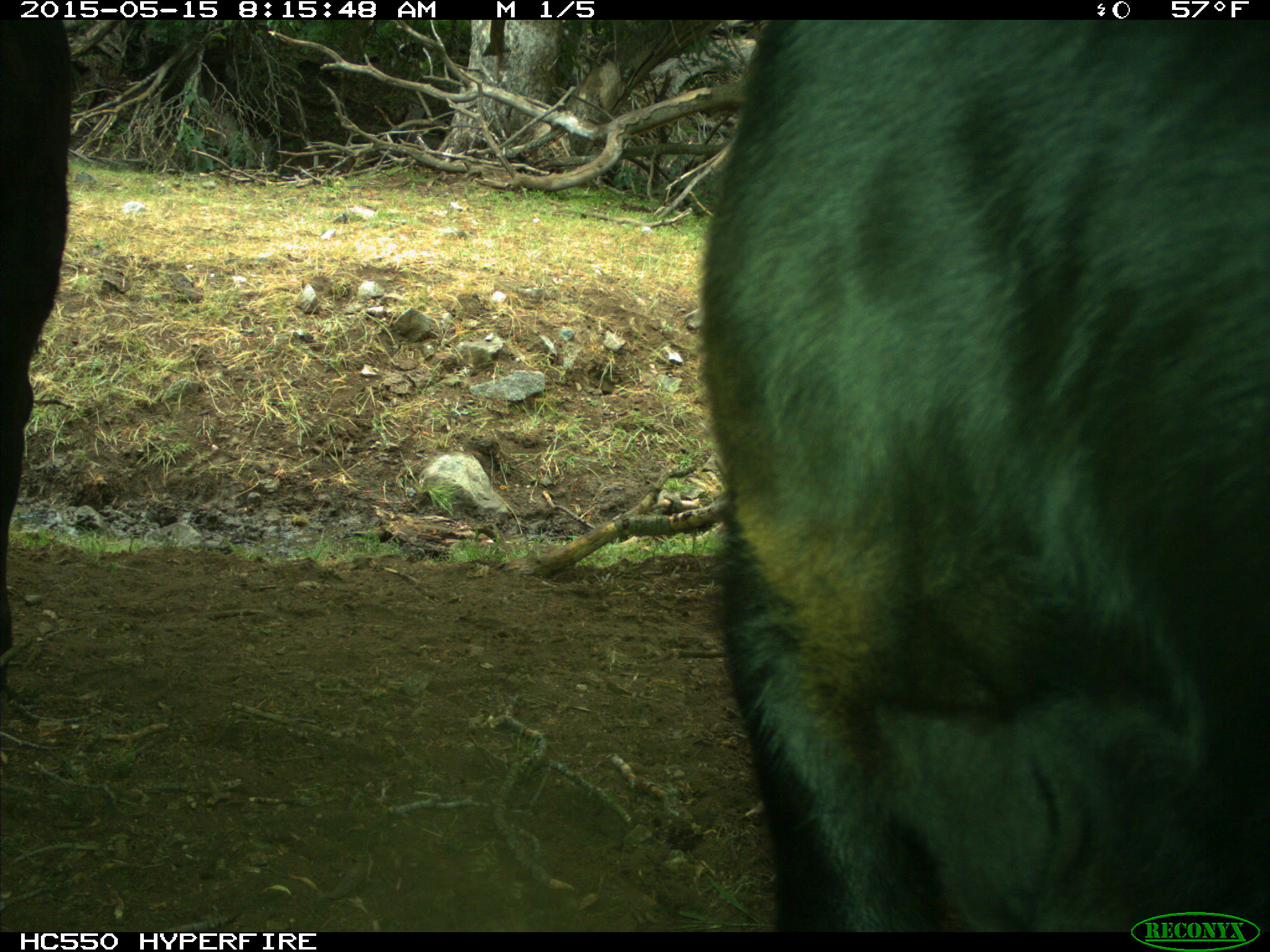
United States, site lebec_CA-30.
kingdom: Animalia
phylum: Chordata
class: Mammalia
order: Artiodactyla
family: Bovidae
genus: Bos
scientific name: Bos taurus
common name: domestic cow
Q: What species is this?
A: Bos taurus (domestic cow).